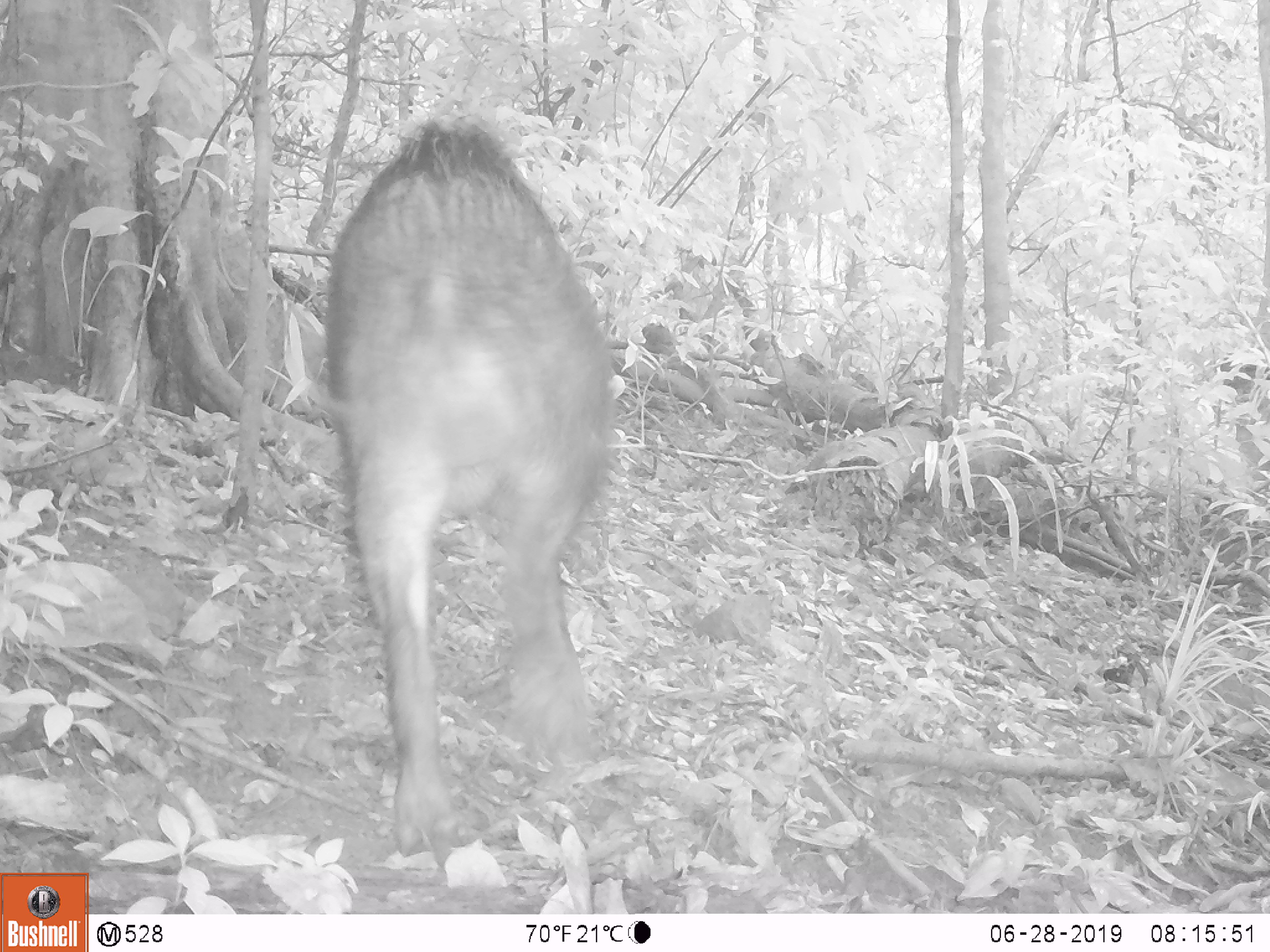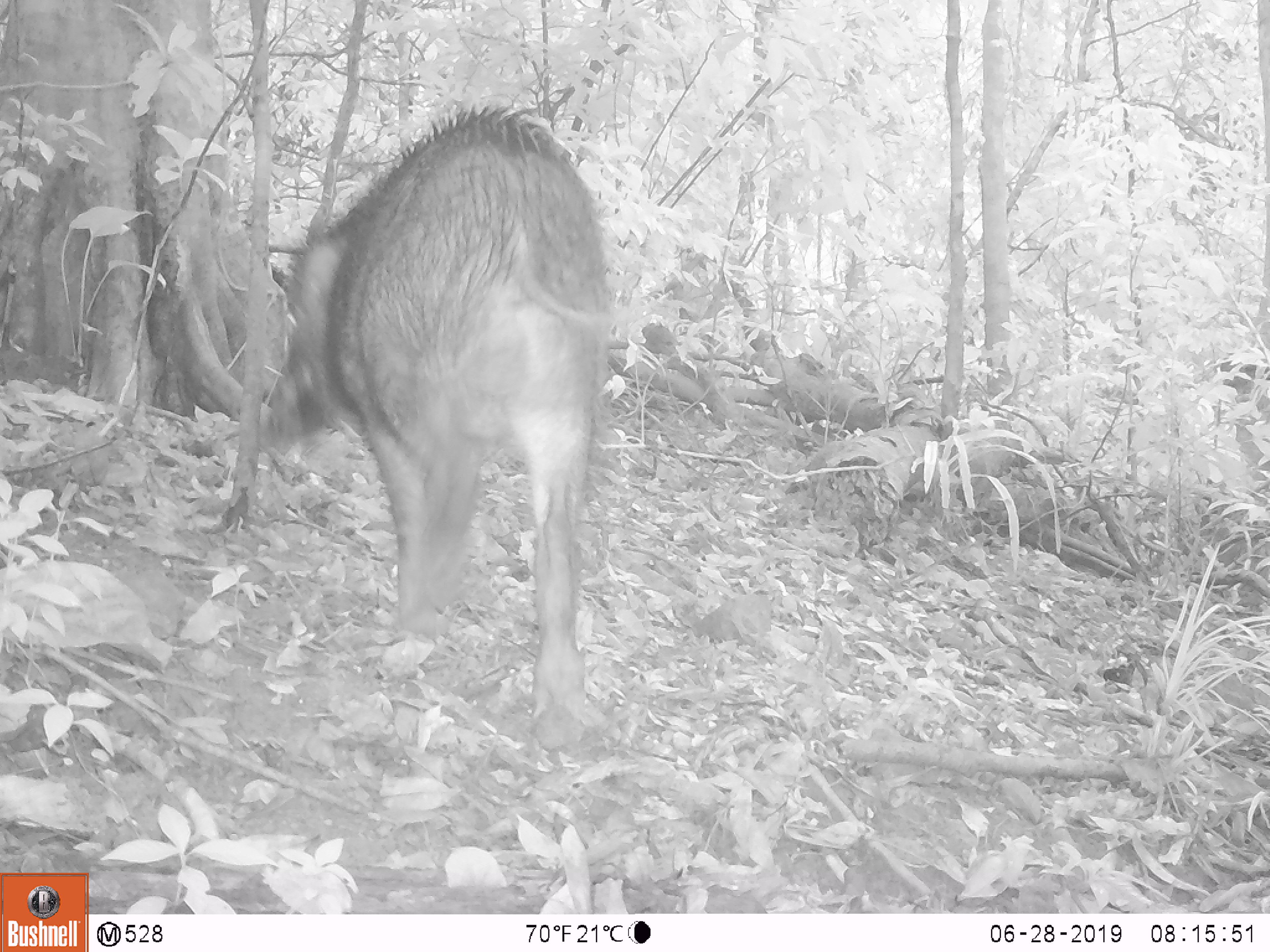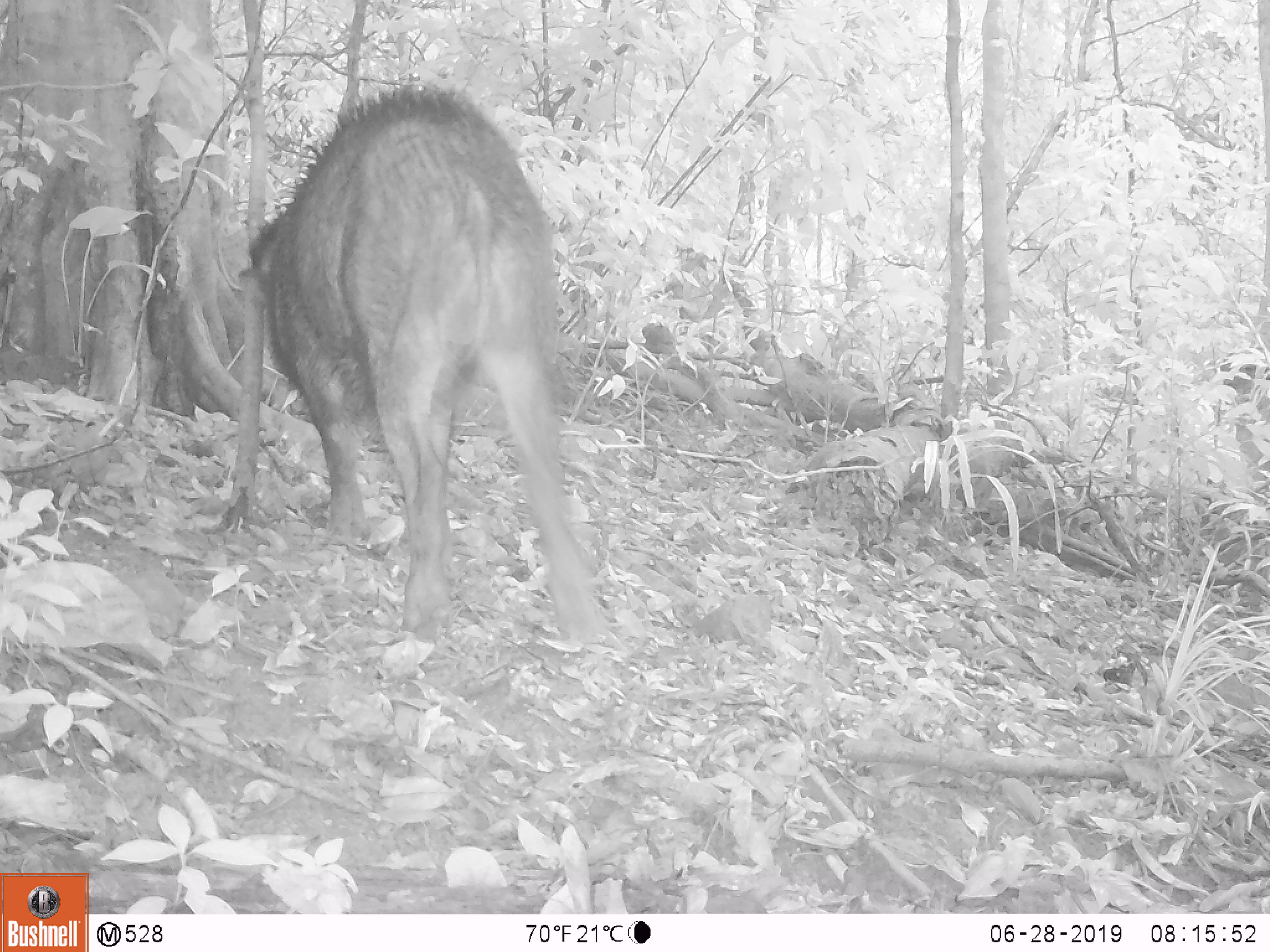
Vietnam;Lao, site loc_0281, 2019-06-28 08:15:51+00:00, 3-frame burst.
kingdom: Animalia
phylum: Chordata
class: Mammalia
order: Artiodactyla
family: Suidae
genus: Sus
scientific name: Sus scrofa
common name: eurasian wild pig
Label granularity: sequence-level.